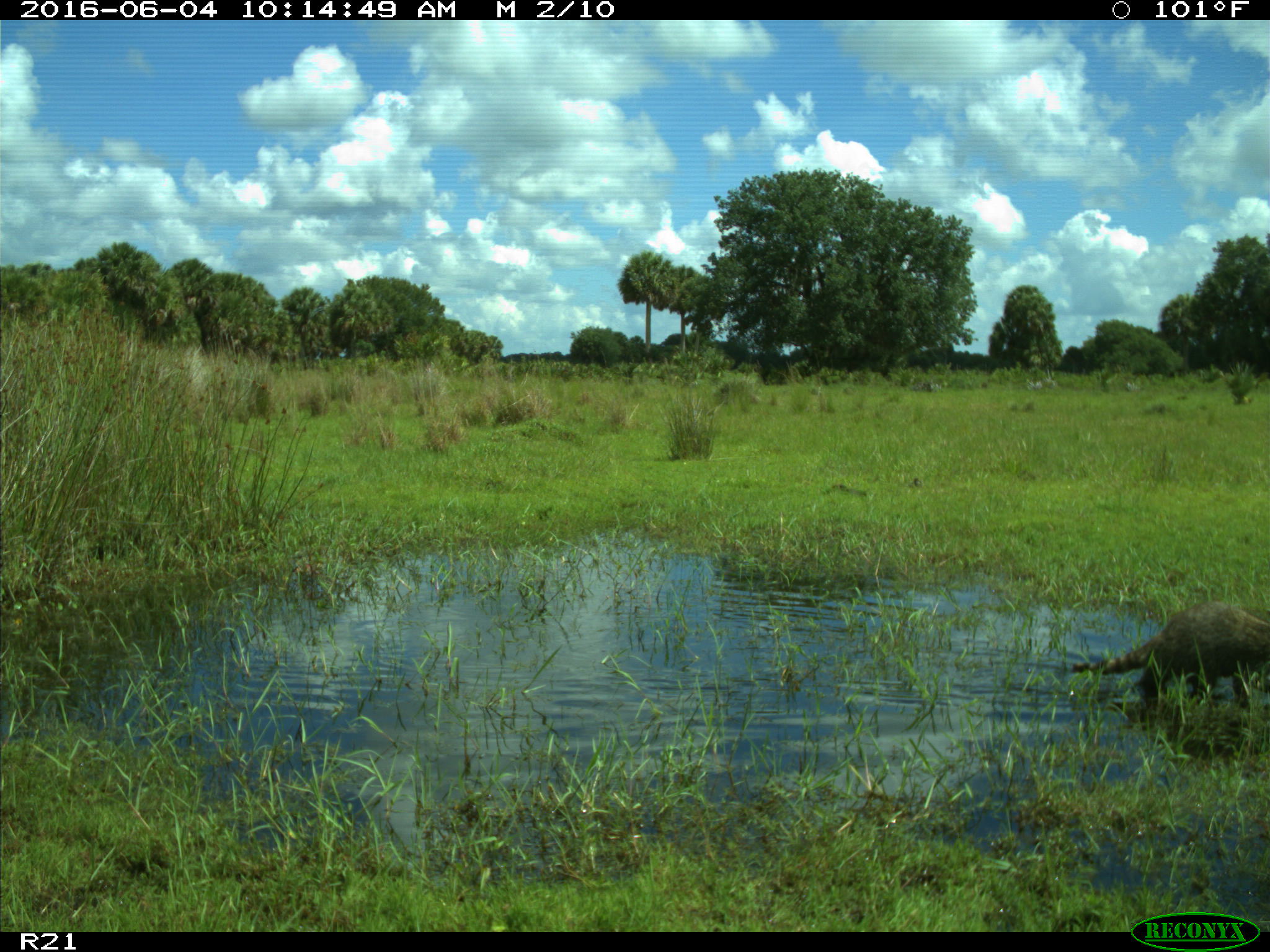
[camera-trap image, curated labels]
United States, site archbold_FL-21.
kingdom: Animalia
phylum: Chordata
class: Mammalia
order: Carnivora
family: Procyonidae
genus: Procyon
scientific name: Procyon lotor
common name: common raccoon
Procyon lotor (common raccoon).